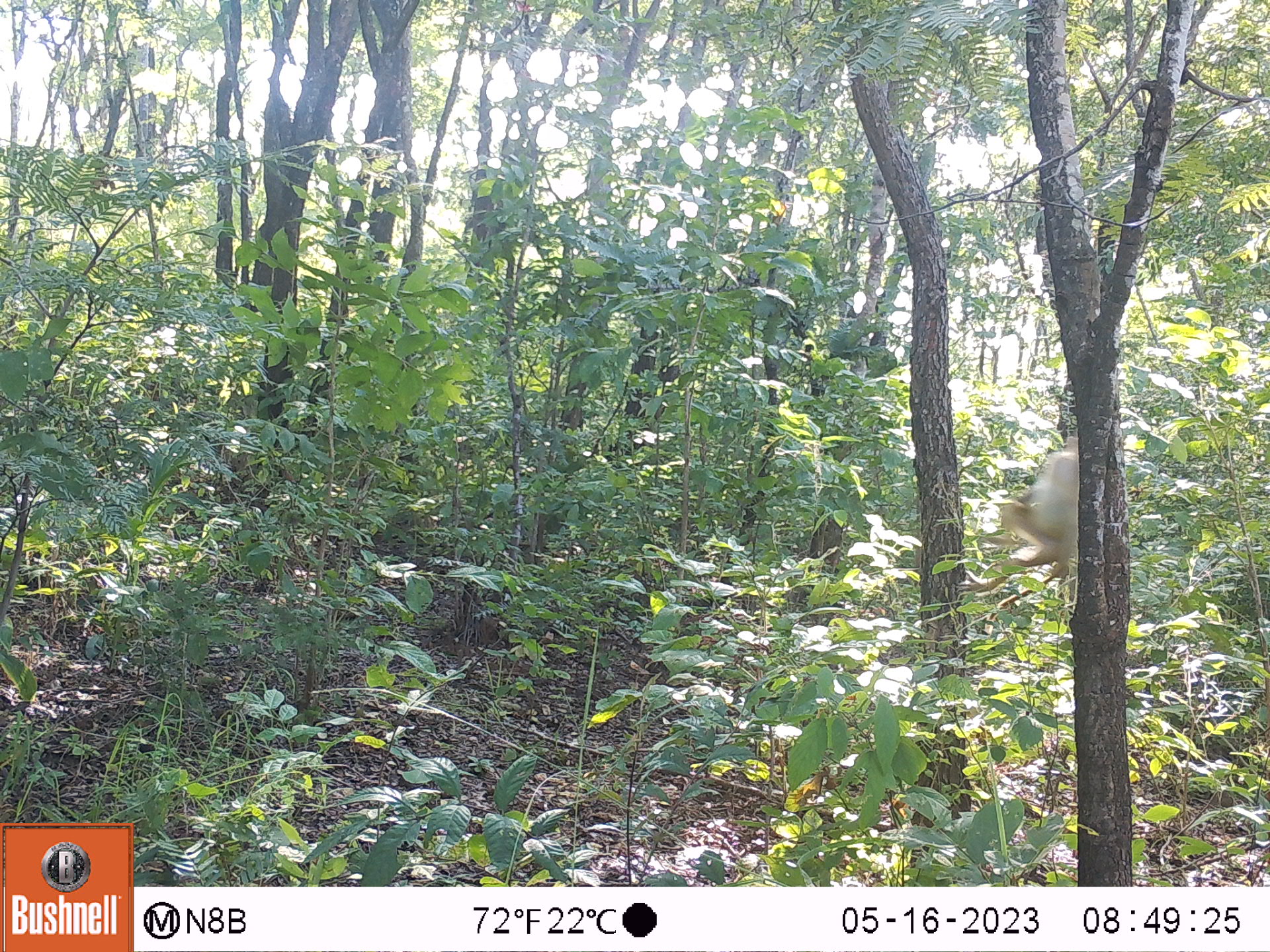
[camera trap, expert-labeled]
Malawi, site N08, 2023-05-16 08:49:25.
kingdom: Animalia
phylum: Chordata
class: Mammalia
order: Primates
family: Cercopithecidae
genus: Papio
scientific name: Papio cynocephalus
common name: yellow baboon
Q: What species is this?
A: Yellow baboon (Papio cynocephalus).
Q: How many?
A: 1.